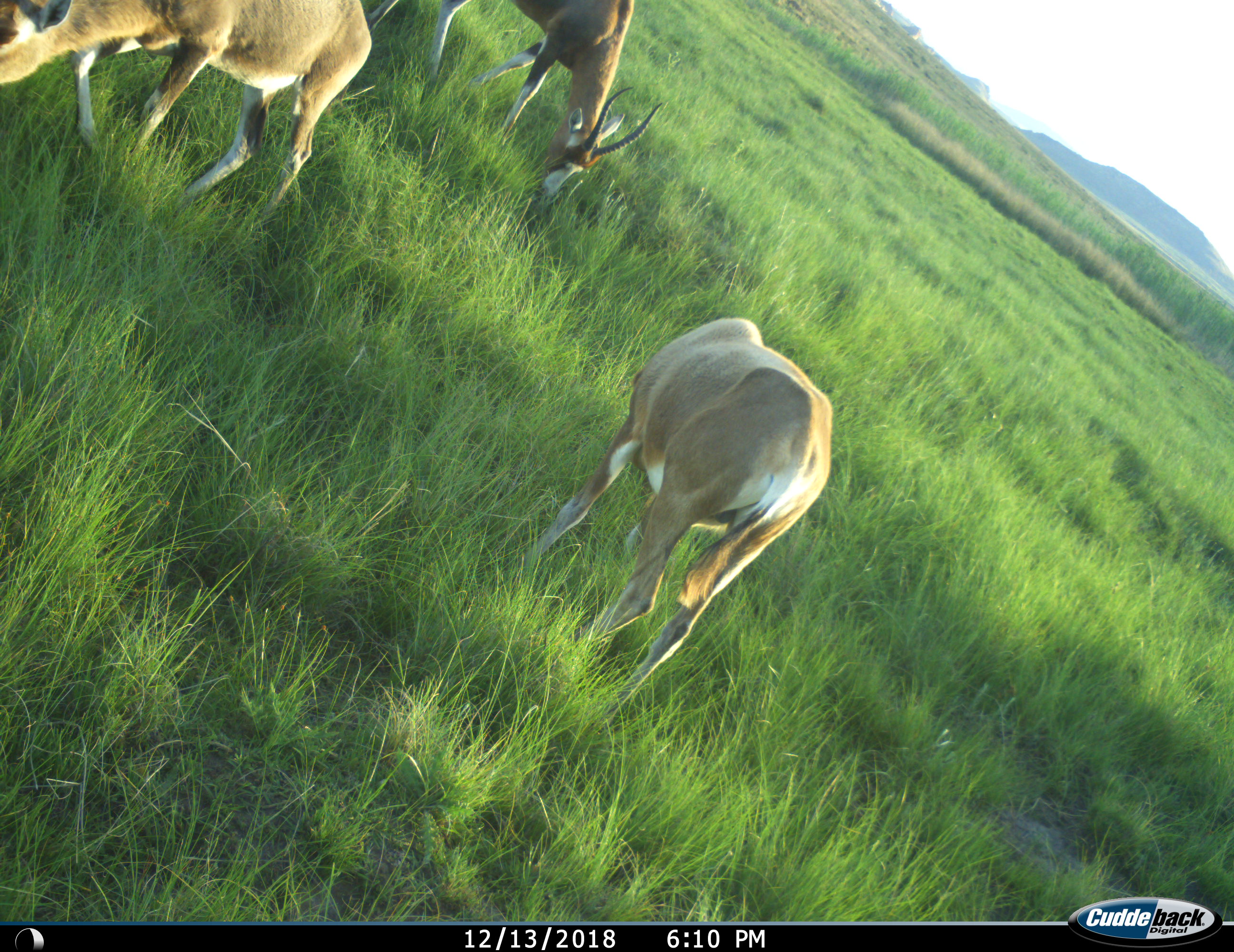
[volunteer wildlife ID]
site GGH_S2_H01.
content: unidentified animal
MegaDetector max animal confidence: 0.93